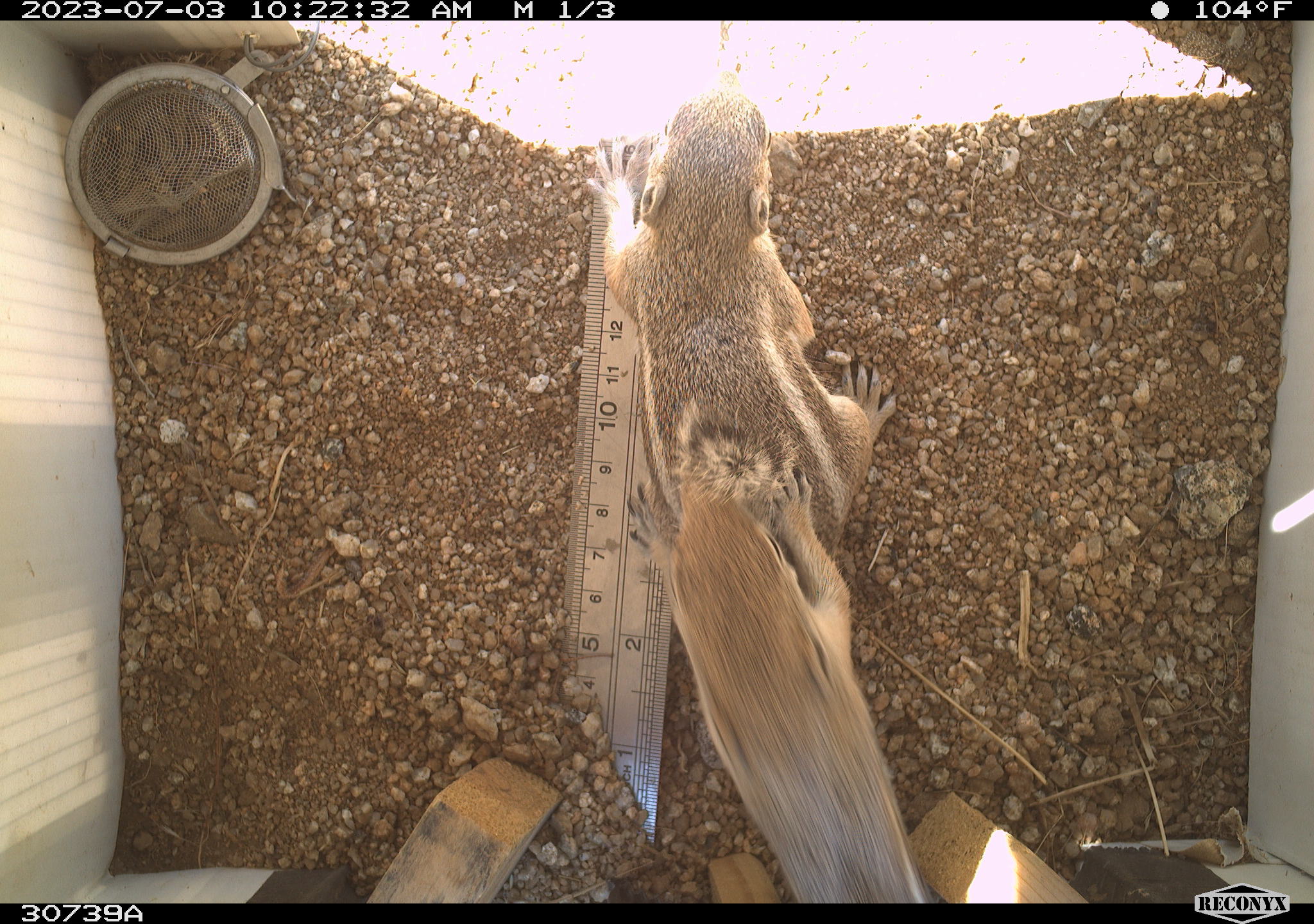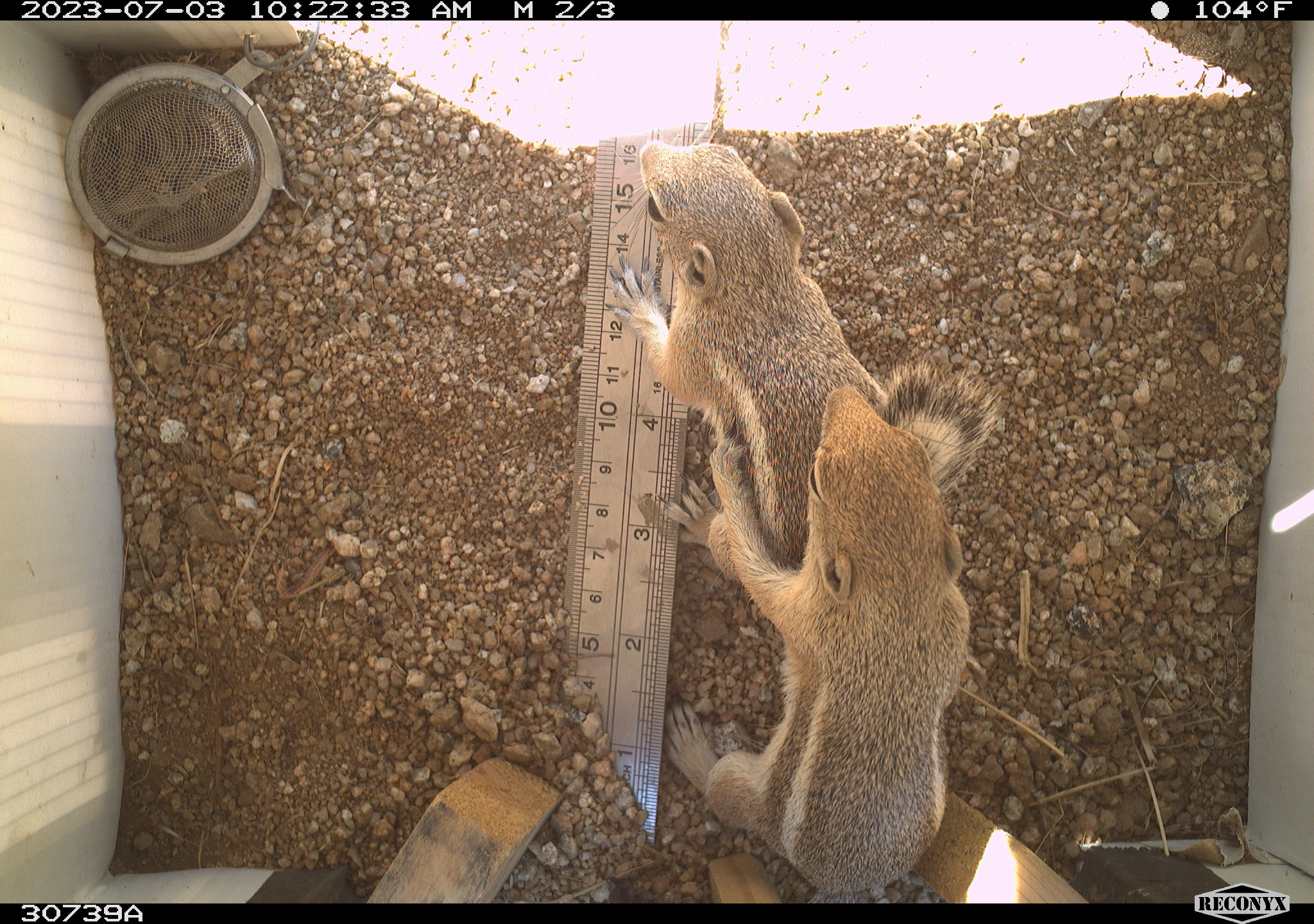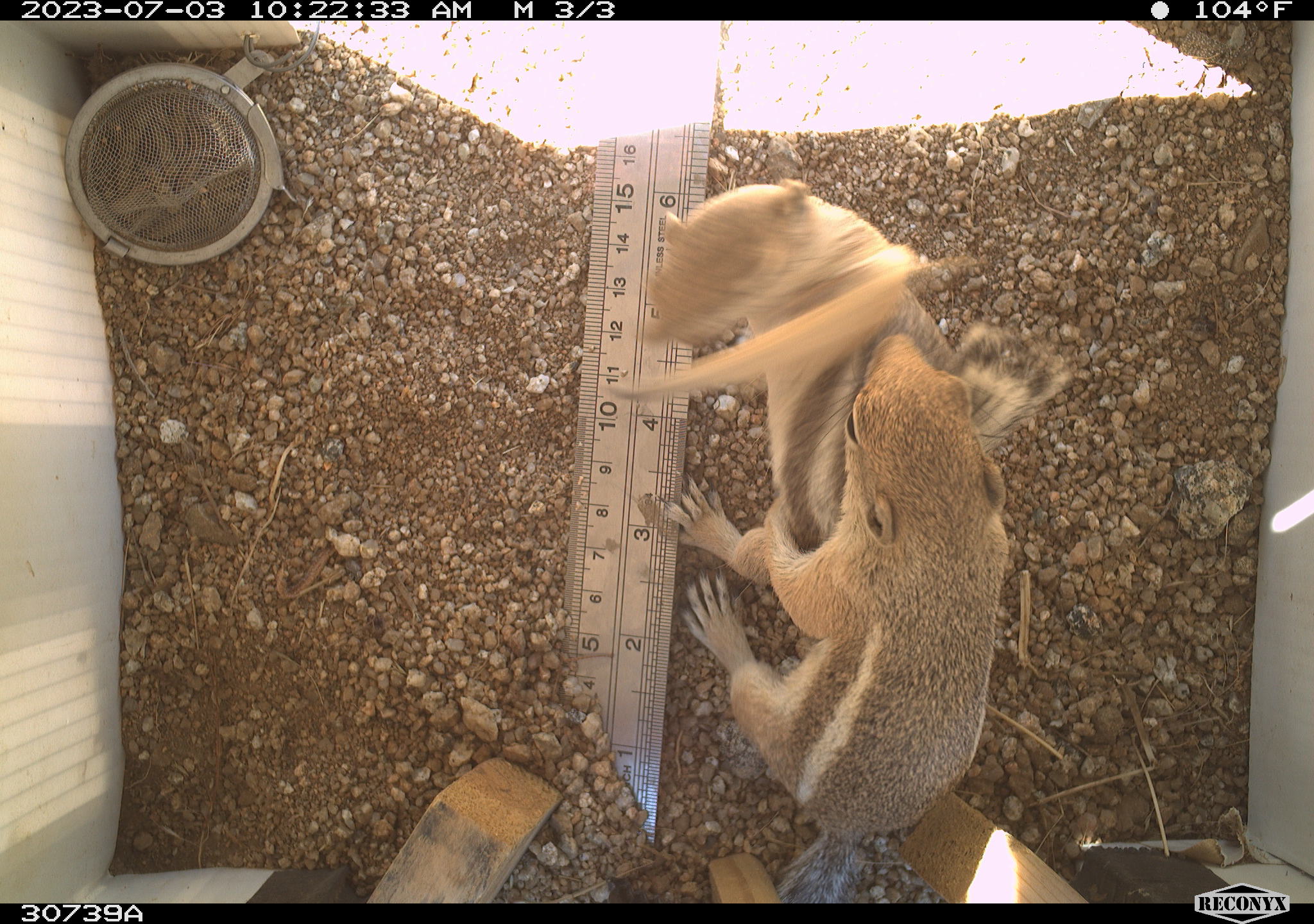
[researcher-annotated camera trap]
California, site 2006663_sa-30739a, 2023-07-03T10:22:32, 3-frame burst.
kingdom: Animalia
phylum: Chordata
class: Mammalia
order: Rodentia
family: Sciuridae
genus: Ammospermophilus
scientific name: Ammospermophilus leucurus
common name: white-tailed antelope squirrel